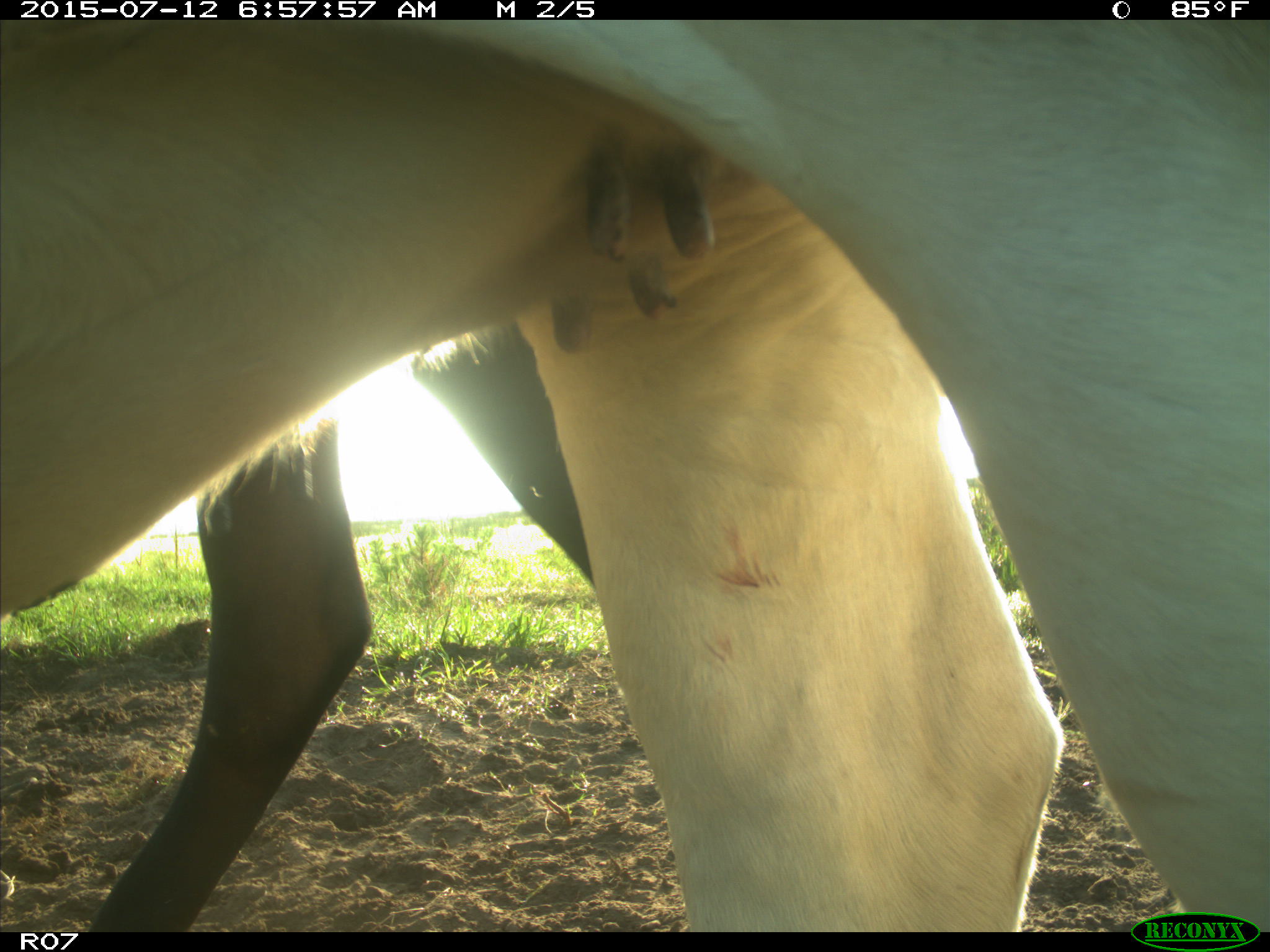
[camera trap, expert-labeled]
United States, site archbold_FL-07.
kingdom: Animalia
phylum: Chordata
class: Mammalia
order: Artiodactyla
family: Bovidae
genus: Bos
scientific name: Bos taurus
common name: domestic cow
Bos taurus (domestic cow).